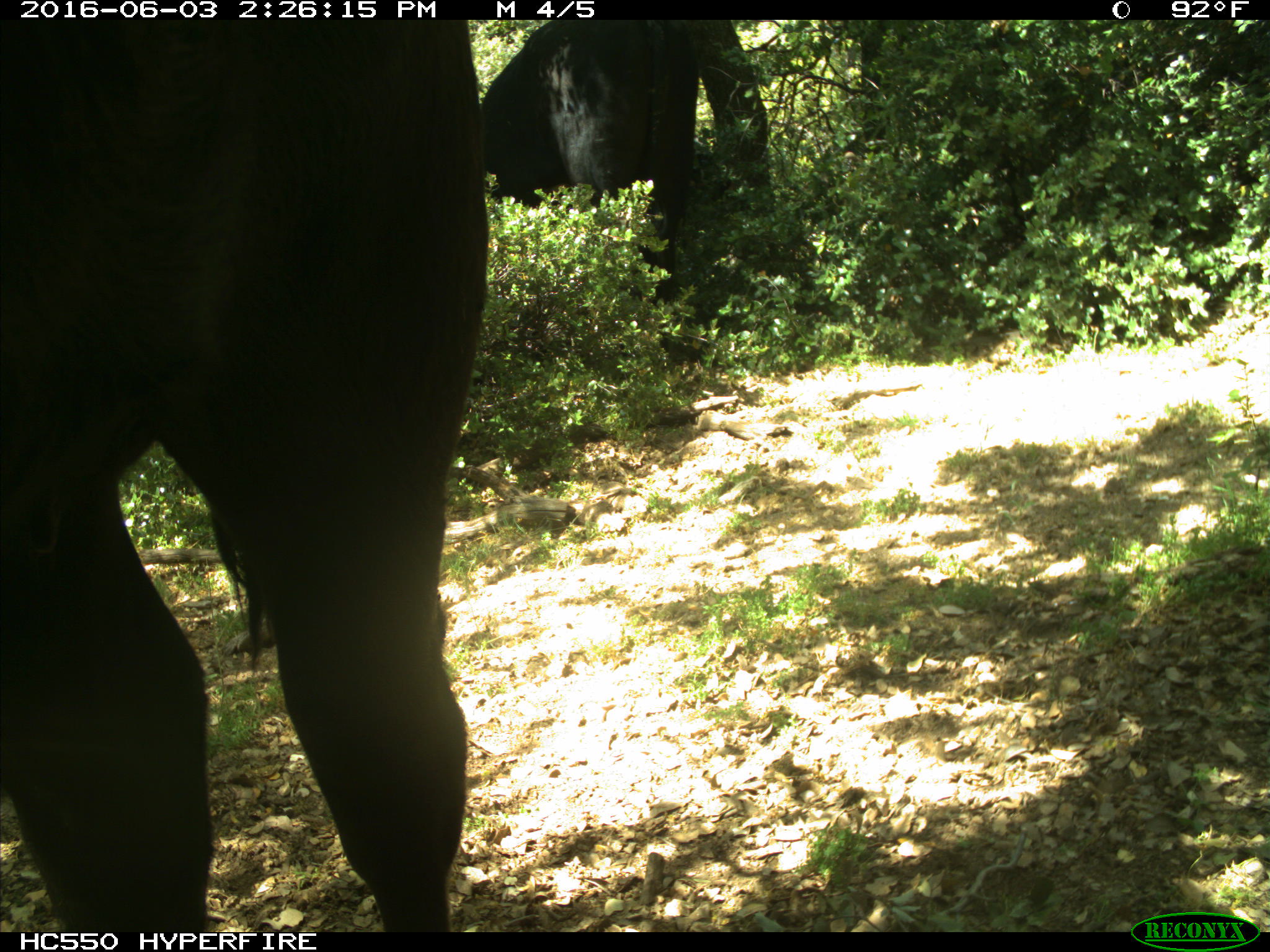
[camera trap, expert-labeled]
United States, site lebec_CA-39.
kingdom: Animalia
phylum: Chordata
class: Mammalia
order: Artiodactyla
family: Bovidae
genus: Bos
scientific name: Bos taurus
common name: domestic cow